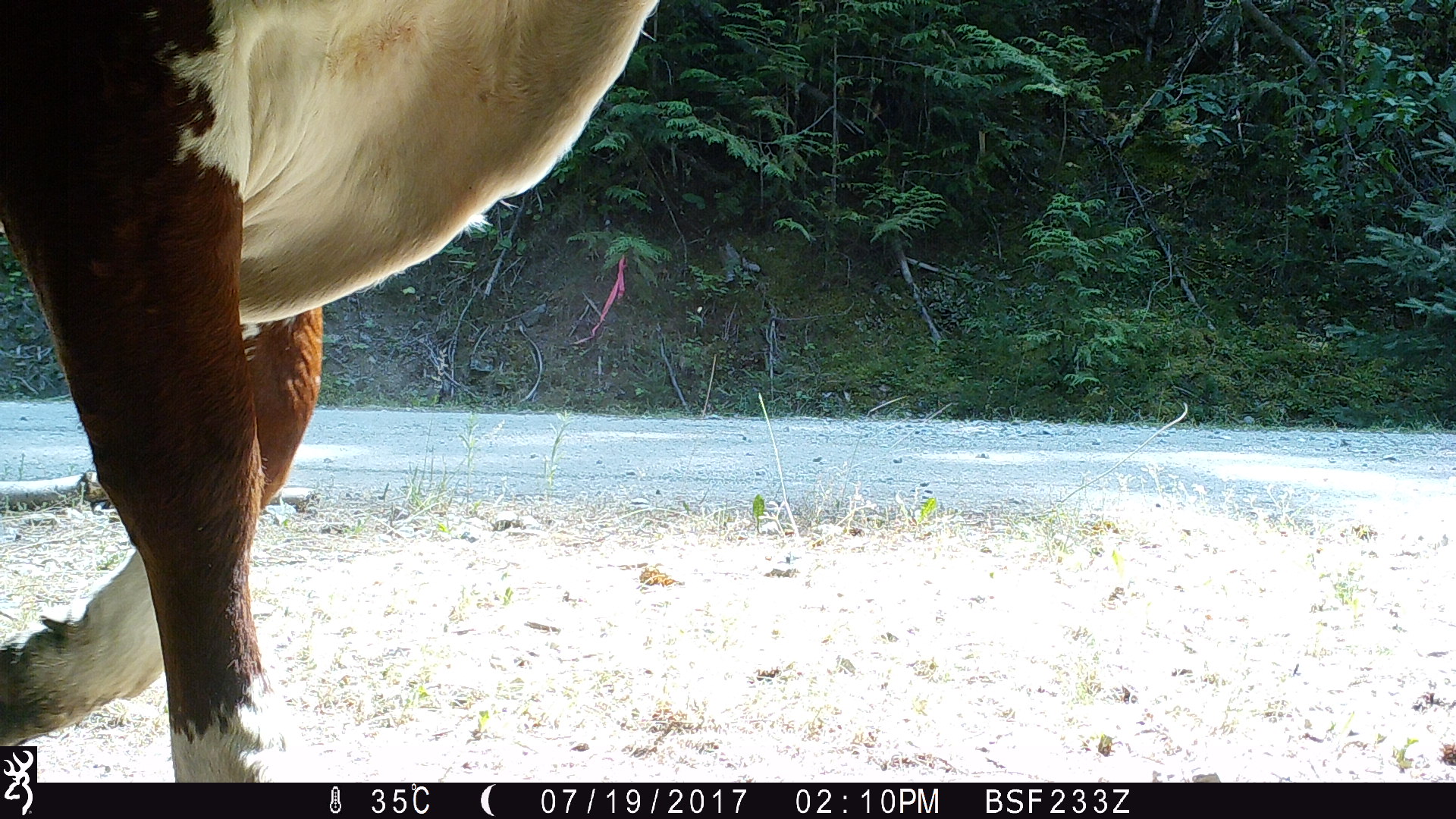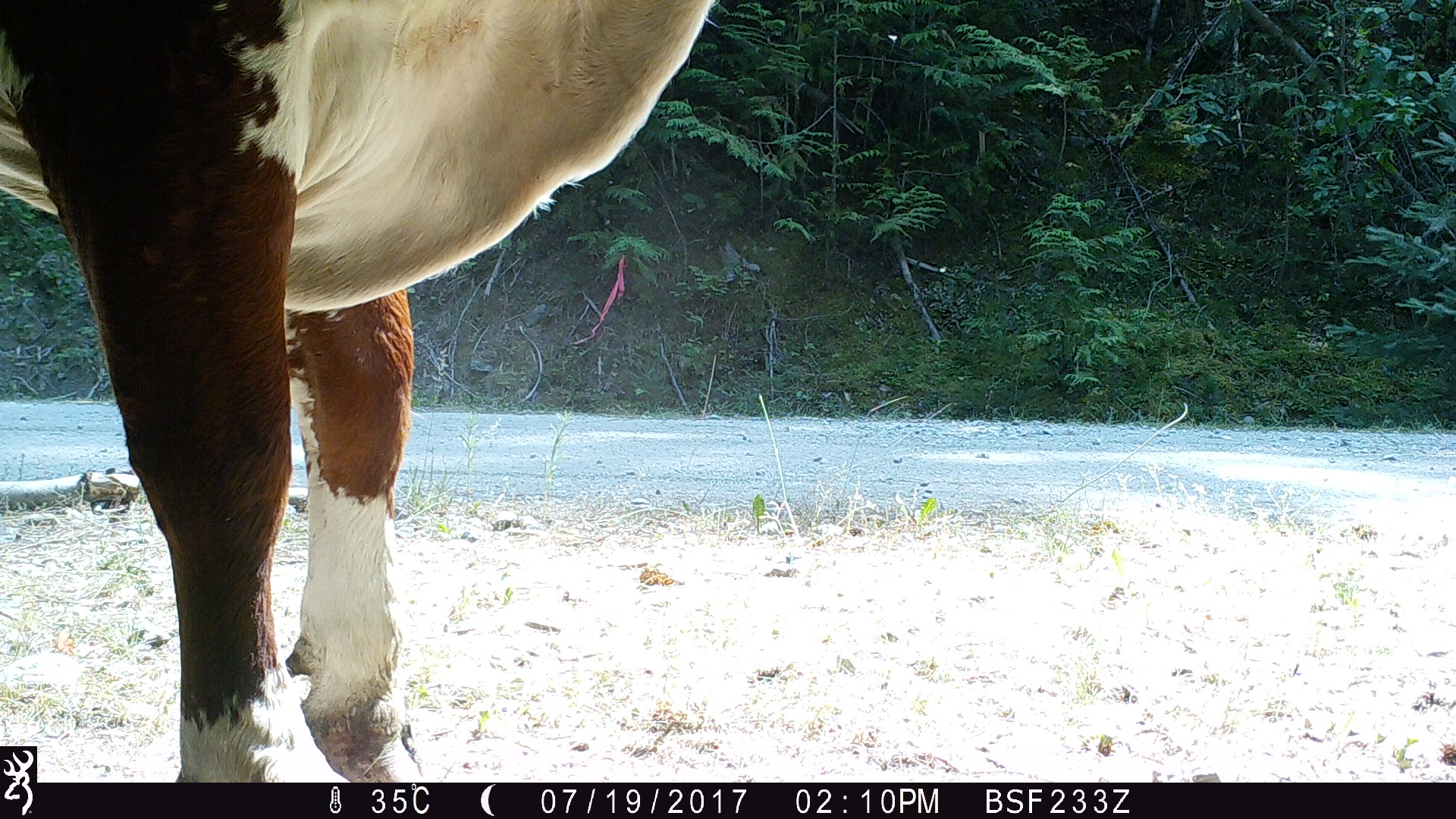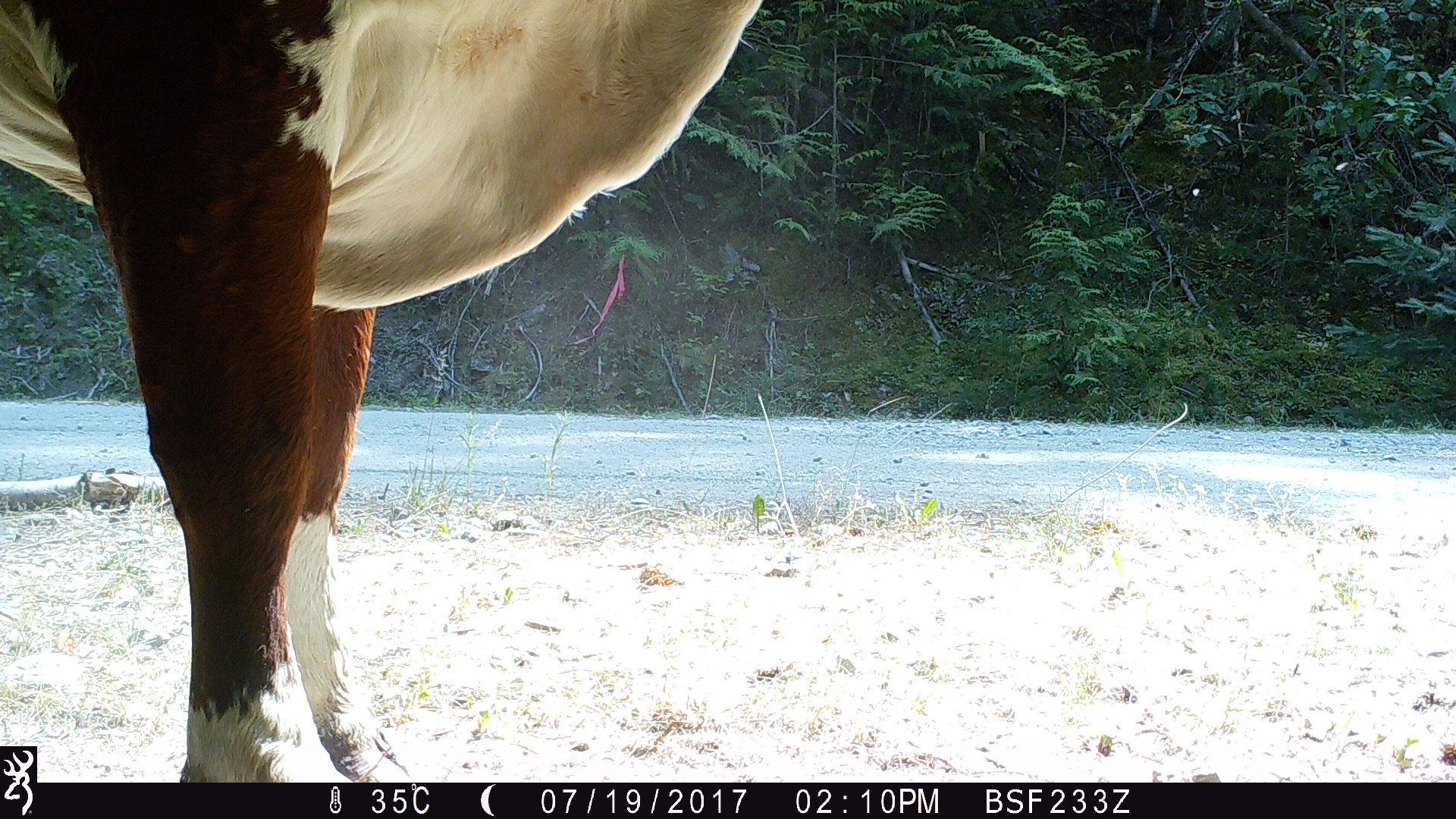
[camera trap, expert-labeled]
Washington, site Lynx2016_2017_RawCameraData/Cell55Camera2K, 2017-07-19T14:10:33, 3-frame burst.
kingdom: Animalia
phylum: Chordata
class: Mammalia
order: Artiodactyla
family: Bovidae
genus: Bos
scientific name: Bos taurus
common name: domestic cattle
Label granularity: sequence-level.